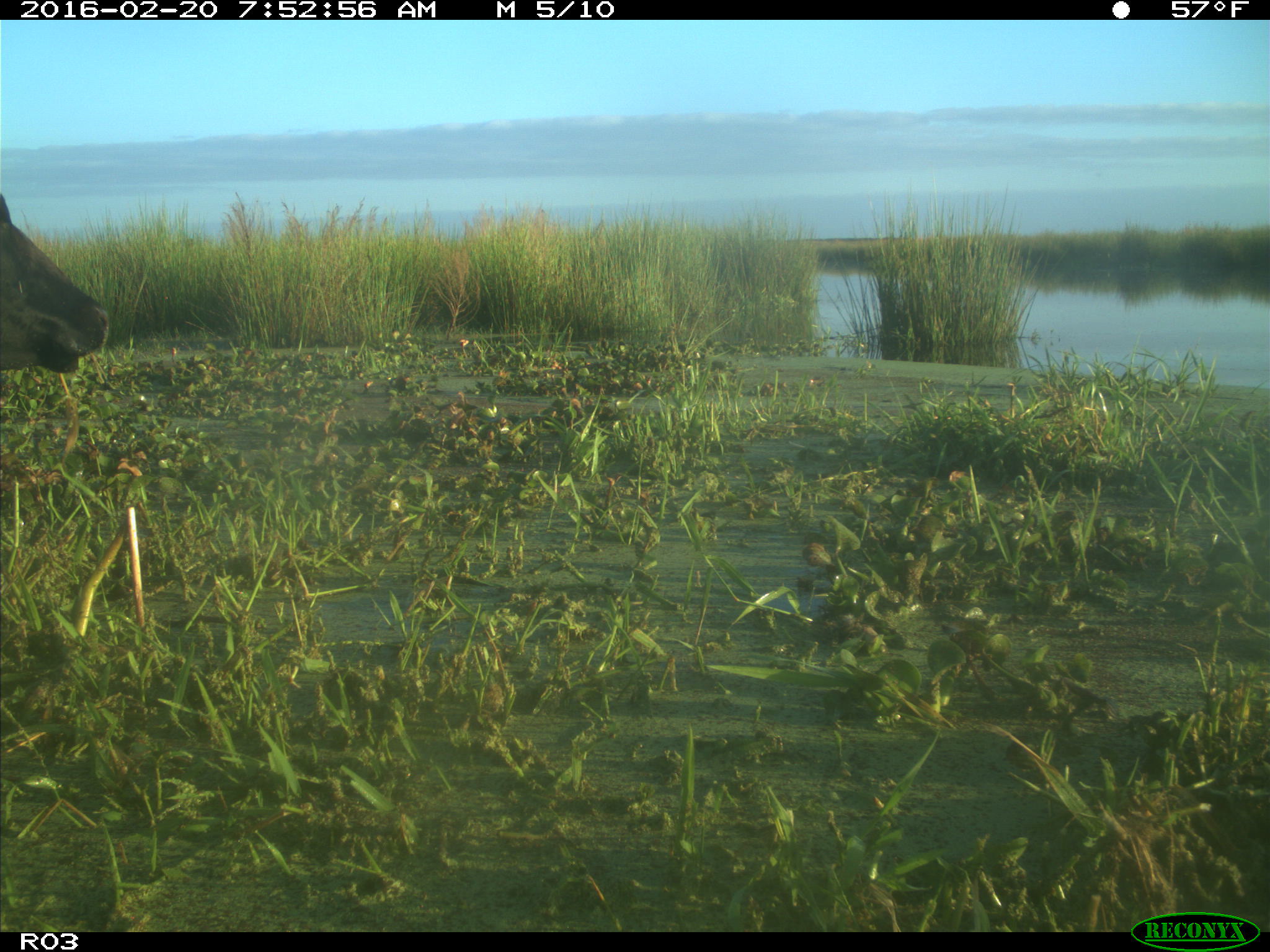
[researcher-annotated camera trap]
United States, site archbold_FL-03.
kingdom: Animalia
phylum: Chordata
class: Mammalia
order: Artiodactyla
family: Bovidae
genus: Bos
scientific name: Bos taurus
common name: domestic cow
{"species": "Bos taurus (domestic cow)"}